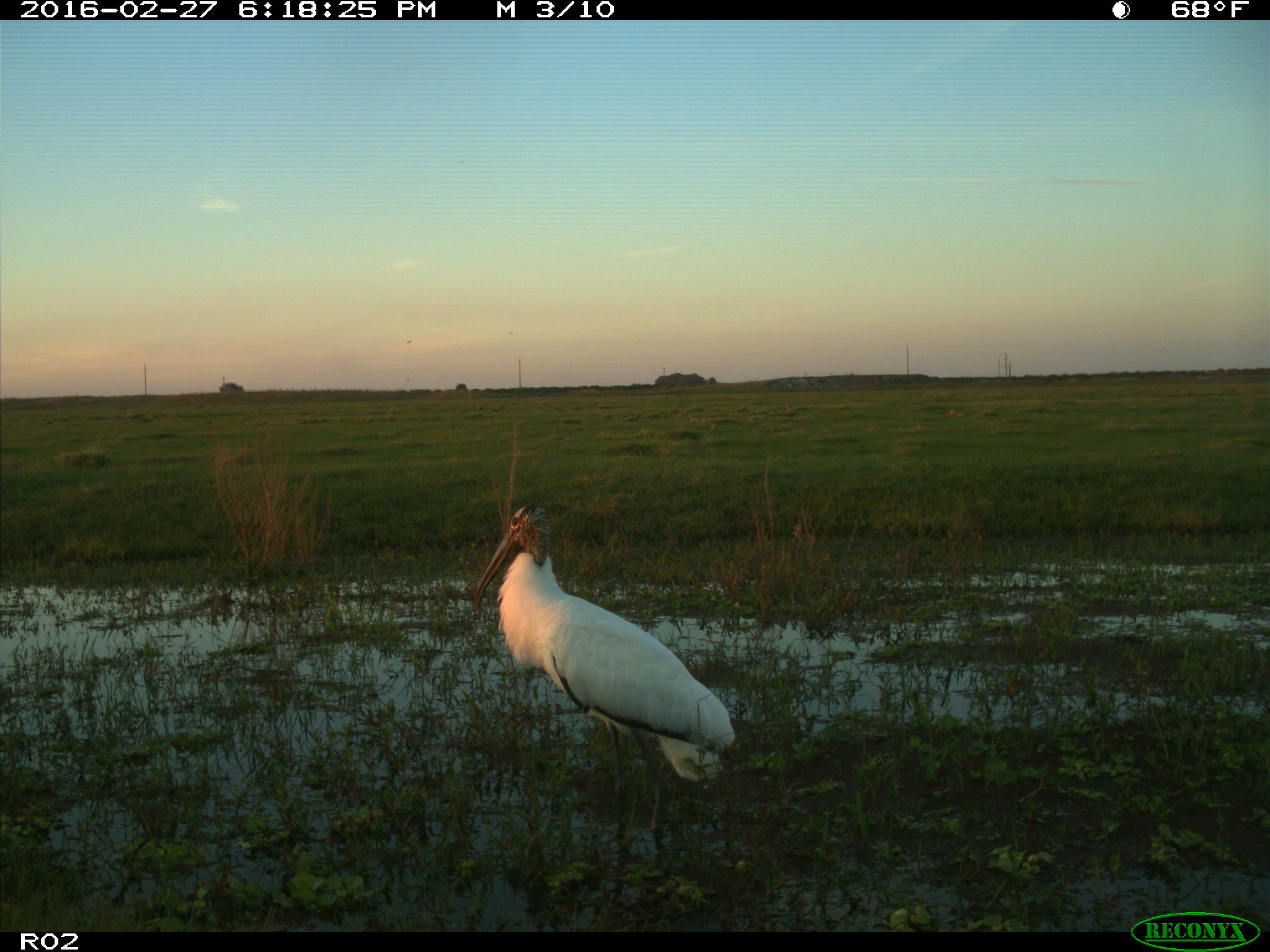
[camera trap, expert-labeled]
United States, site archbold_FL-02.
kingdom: Animalia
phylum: Chordata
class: Aves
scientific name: Aves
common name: birds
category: unidentified bird